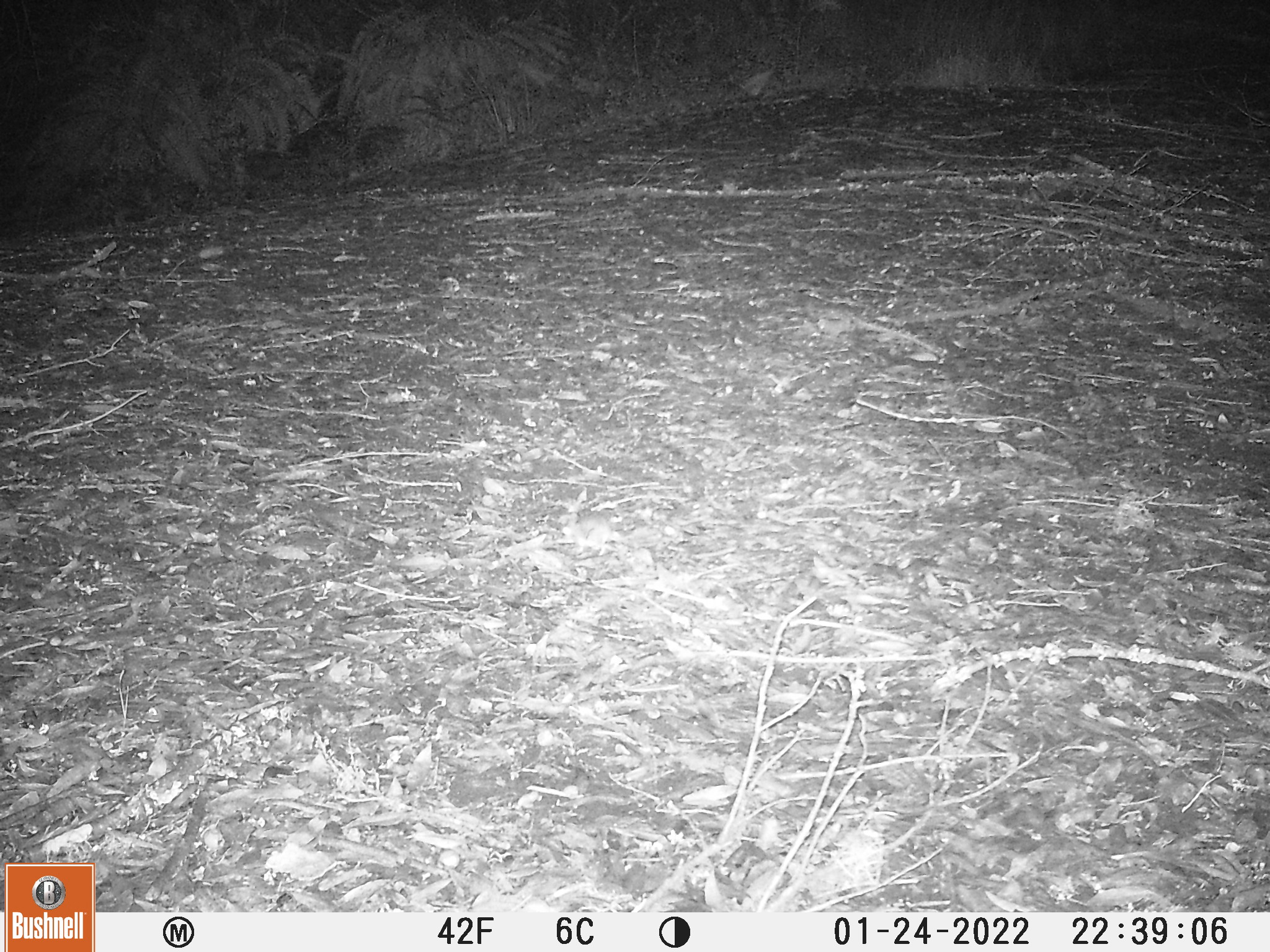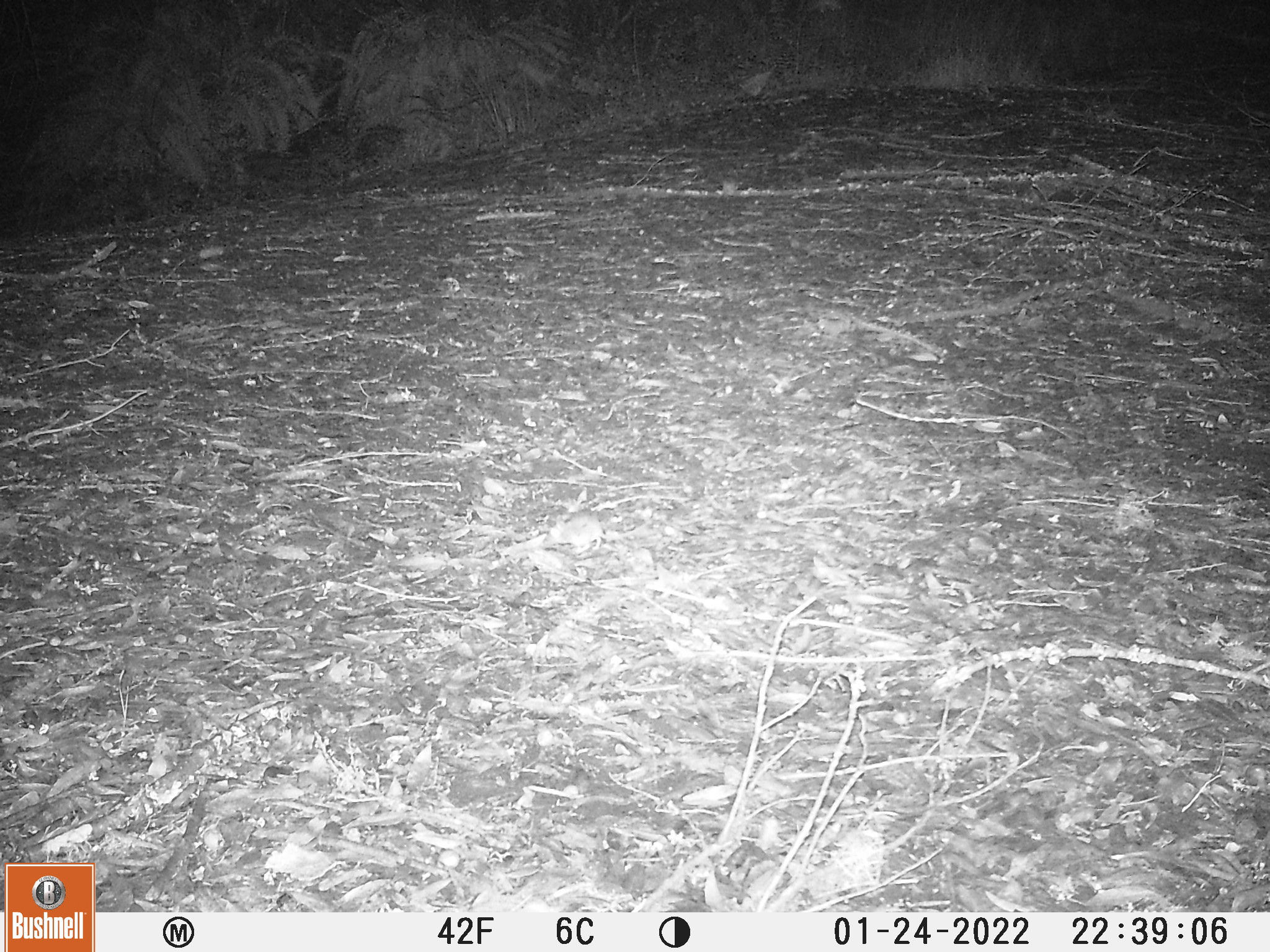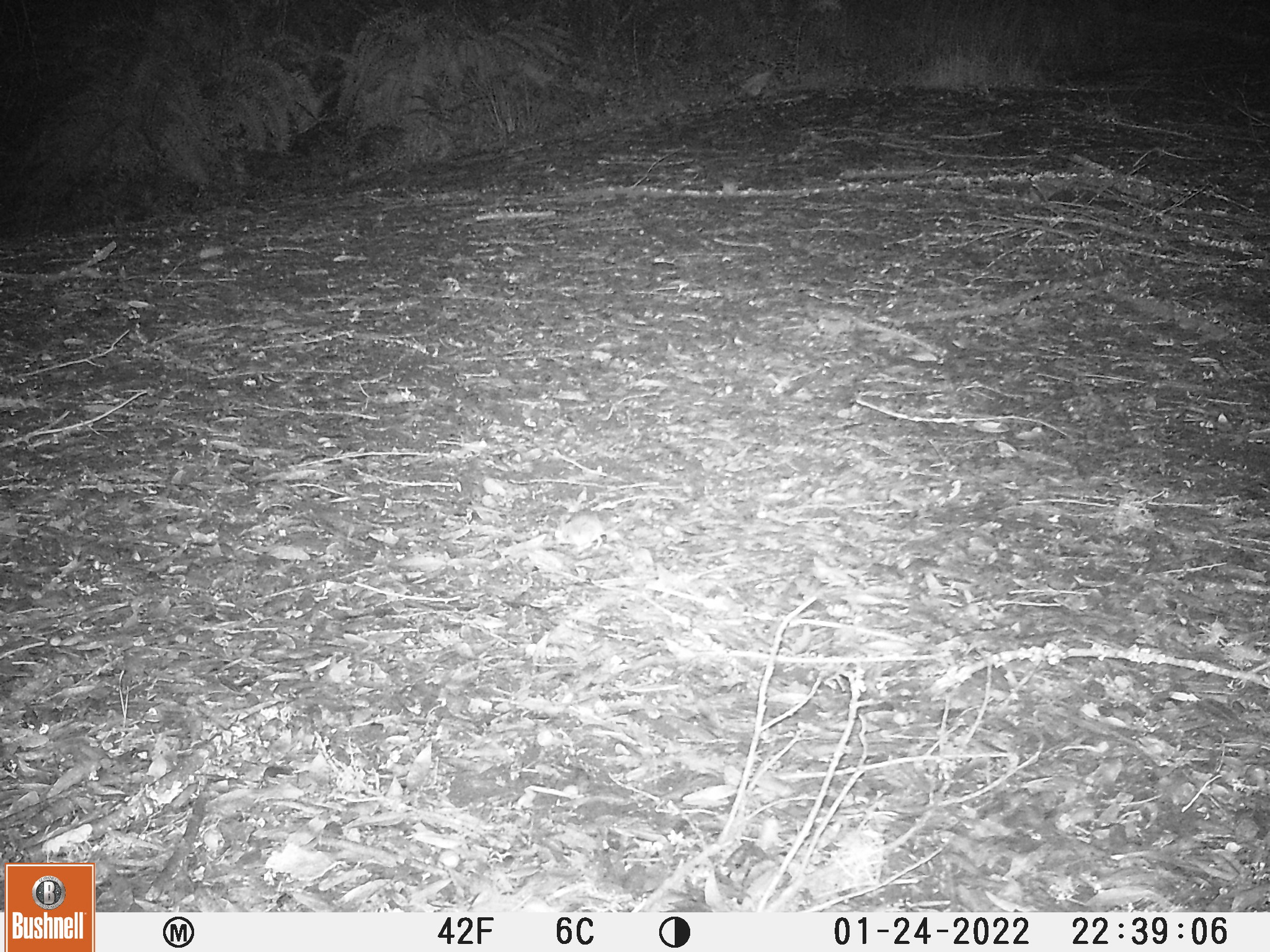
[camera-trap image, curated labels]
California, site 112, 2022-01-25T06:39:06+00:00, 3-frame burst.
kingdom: Animalia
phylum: Chordata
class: Mammalia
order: Rodentia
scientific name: Rodentia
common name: mouse or rat